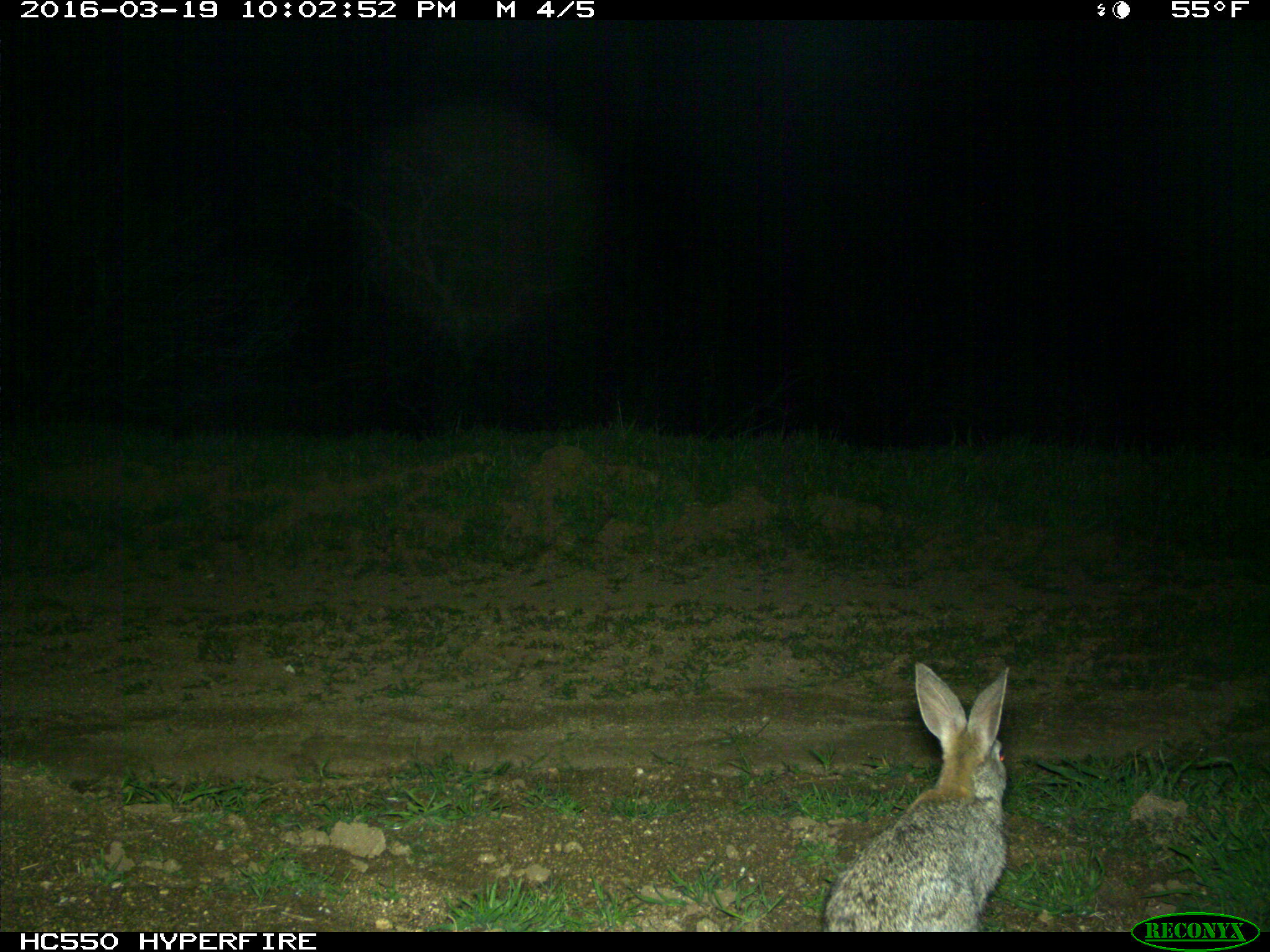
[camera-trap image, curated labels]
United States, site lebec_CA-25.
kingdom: Animalia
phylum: Chordata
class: Mammalia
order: Lagomorpha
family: Leporidae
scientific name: Leporidae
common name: rabbits and hares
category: unidentified rabbit